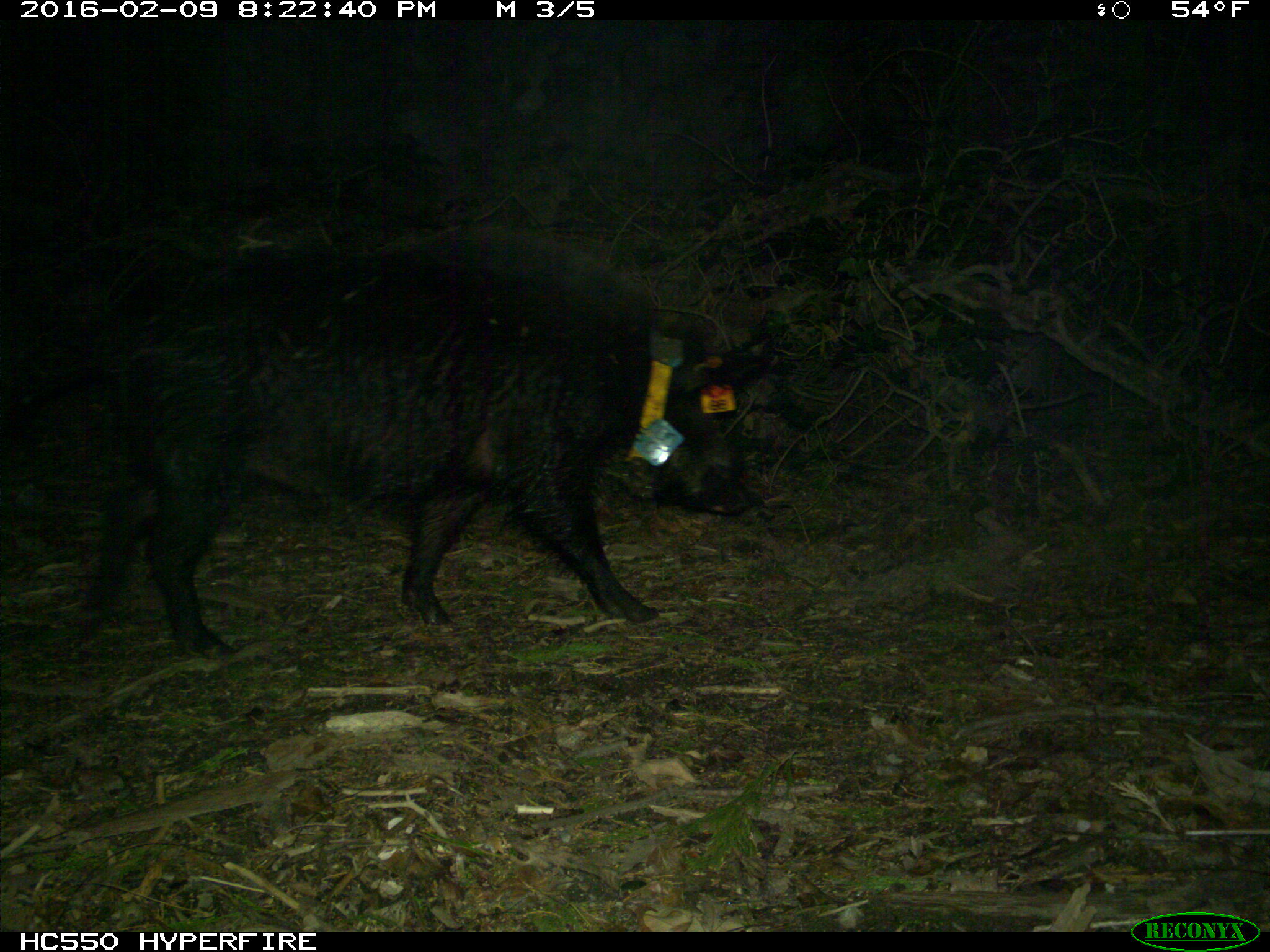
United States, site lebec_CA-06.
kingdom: Animalia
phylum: Chordata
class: Mammalia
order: Artiodactyla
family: Suidae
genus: Sus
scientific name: Sus scrofa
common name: wild boar